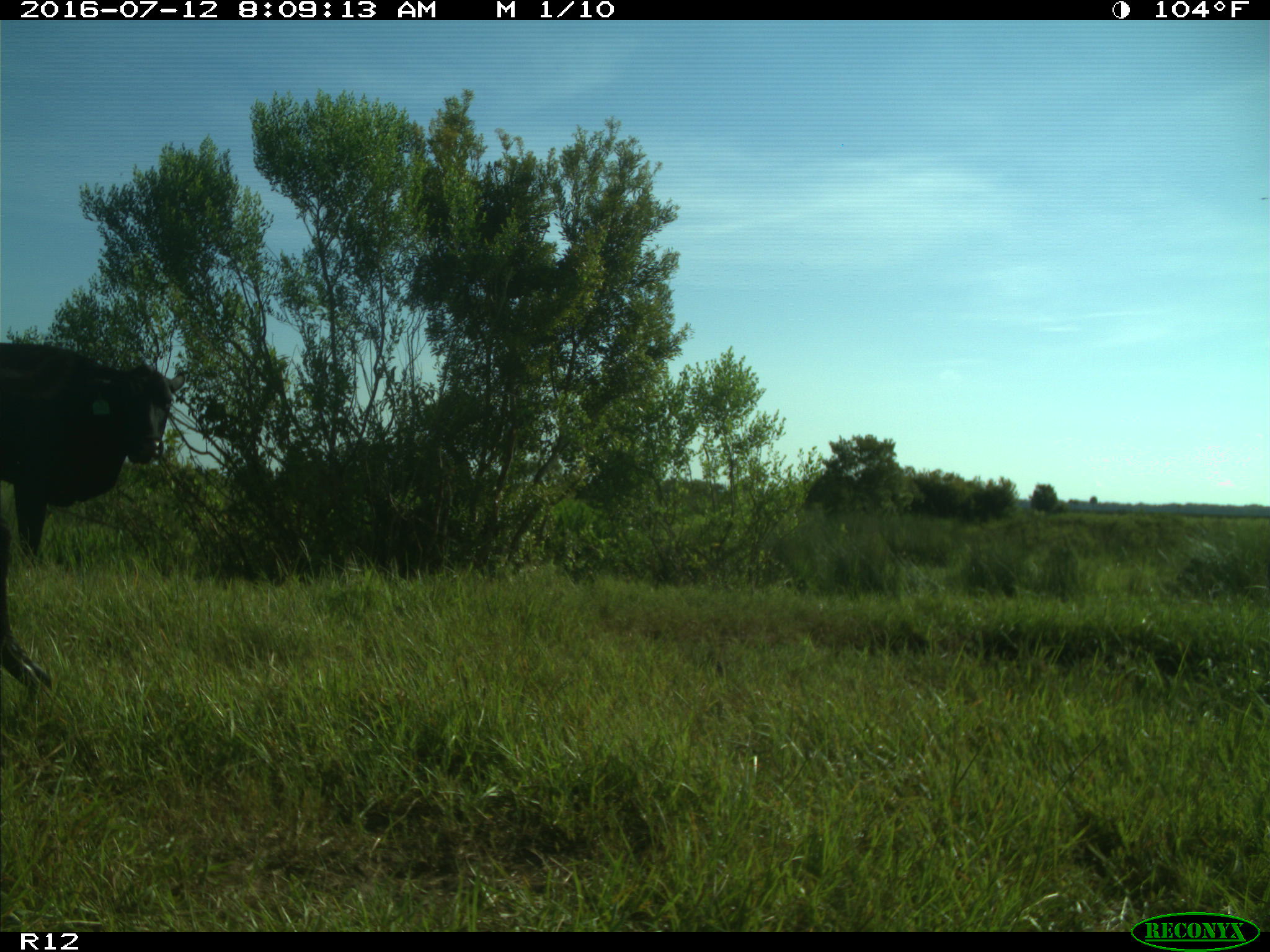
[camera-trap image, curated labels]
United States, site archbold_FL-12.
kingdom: Animalia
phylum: Chordata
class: Mammalia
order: Artiodactyla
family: Bovidae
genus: Bos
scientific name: Bos taurus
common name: domestic cow